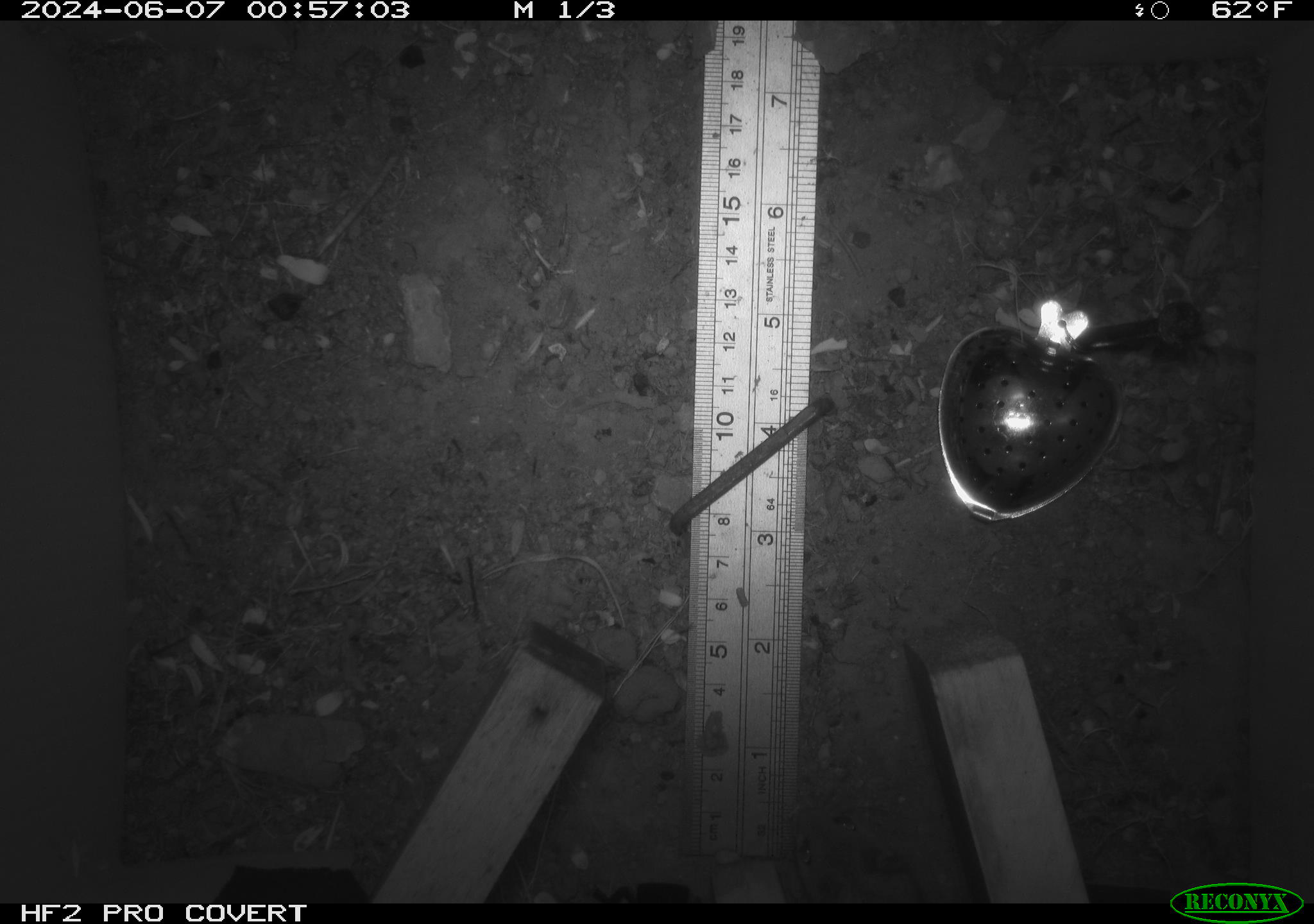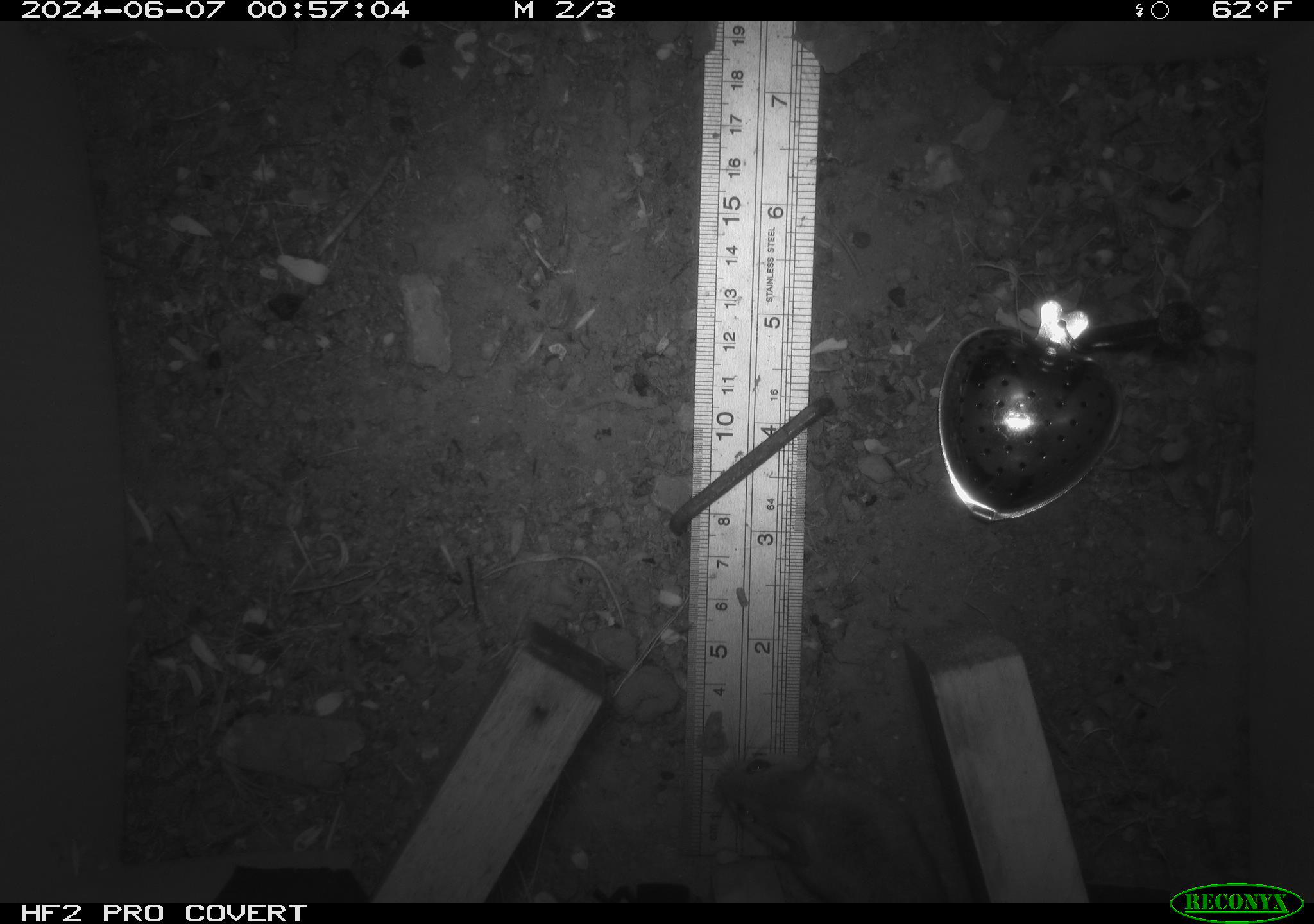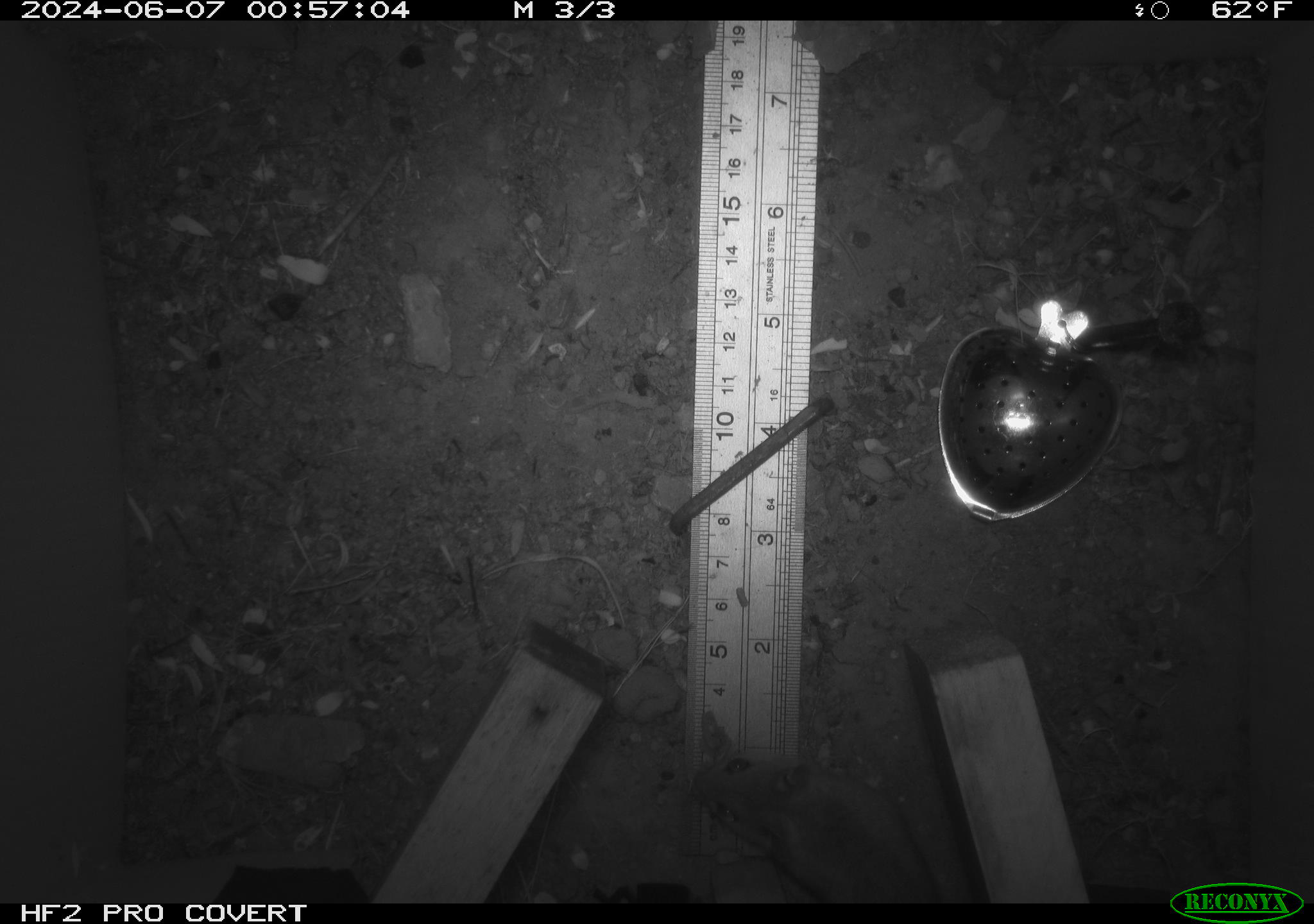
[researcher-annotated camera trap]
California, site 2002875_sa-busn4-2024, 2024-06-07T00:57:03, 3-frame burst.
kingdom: Animalia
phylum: Chordata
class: Mammalia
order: Rodentia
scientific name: Rodentia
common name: rodent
Rodent (Rodentia).